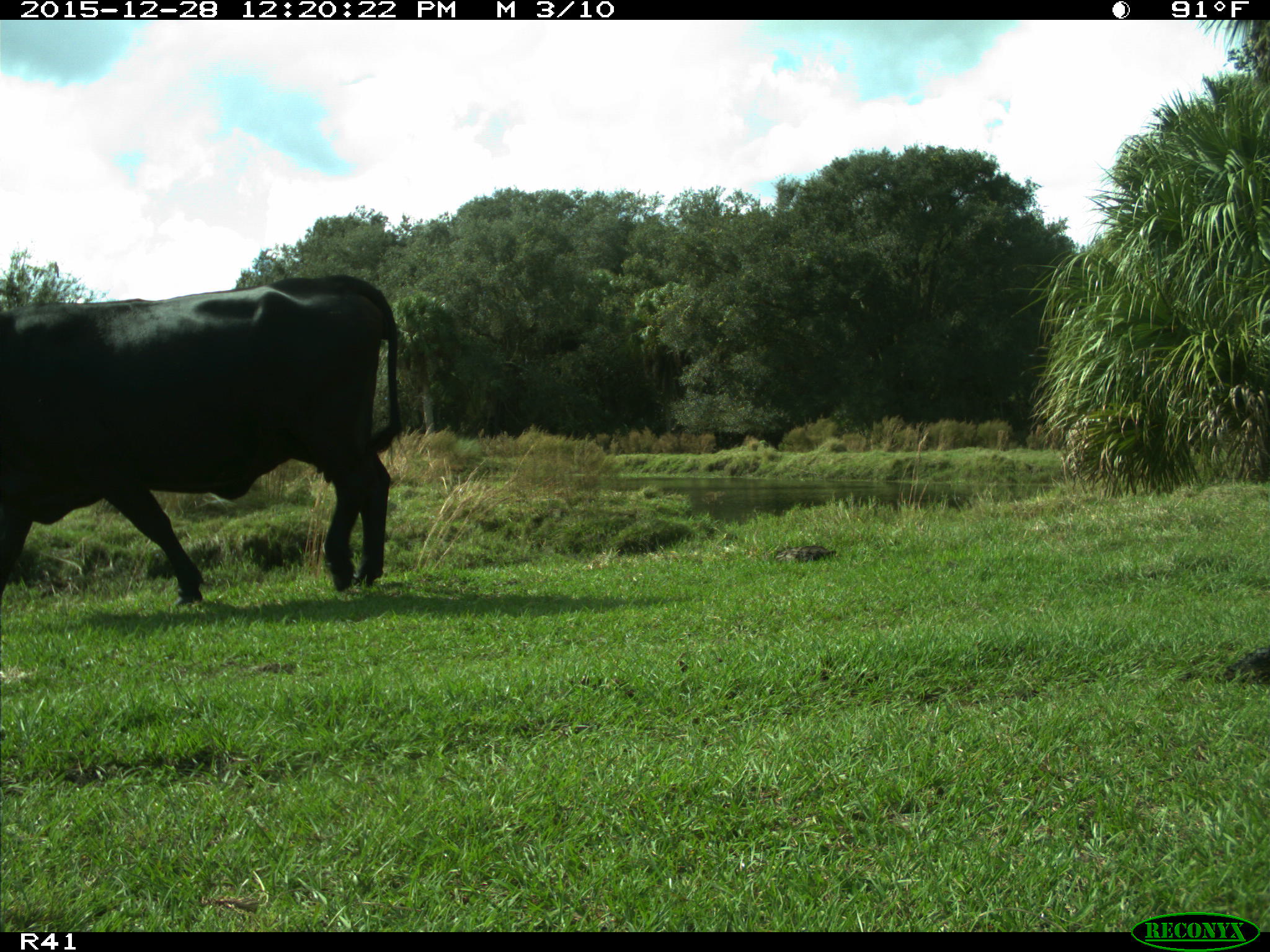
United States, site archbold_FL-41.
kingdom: Animalia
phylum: Chordata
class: Mammalia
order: Artiodactyla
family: Bovidae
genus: Bos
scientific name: Bos taurus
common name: domestic cow